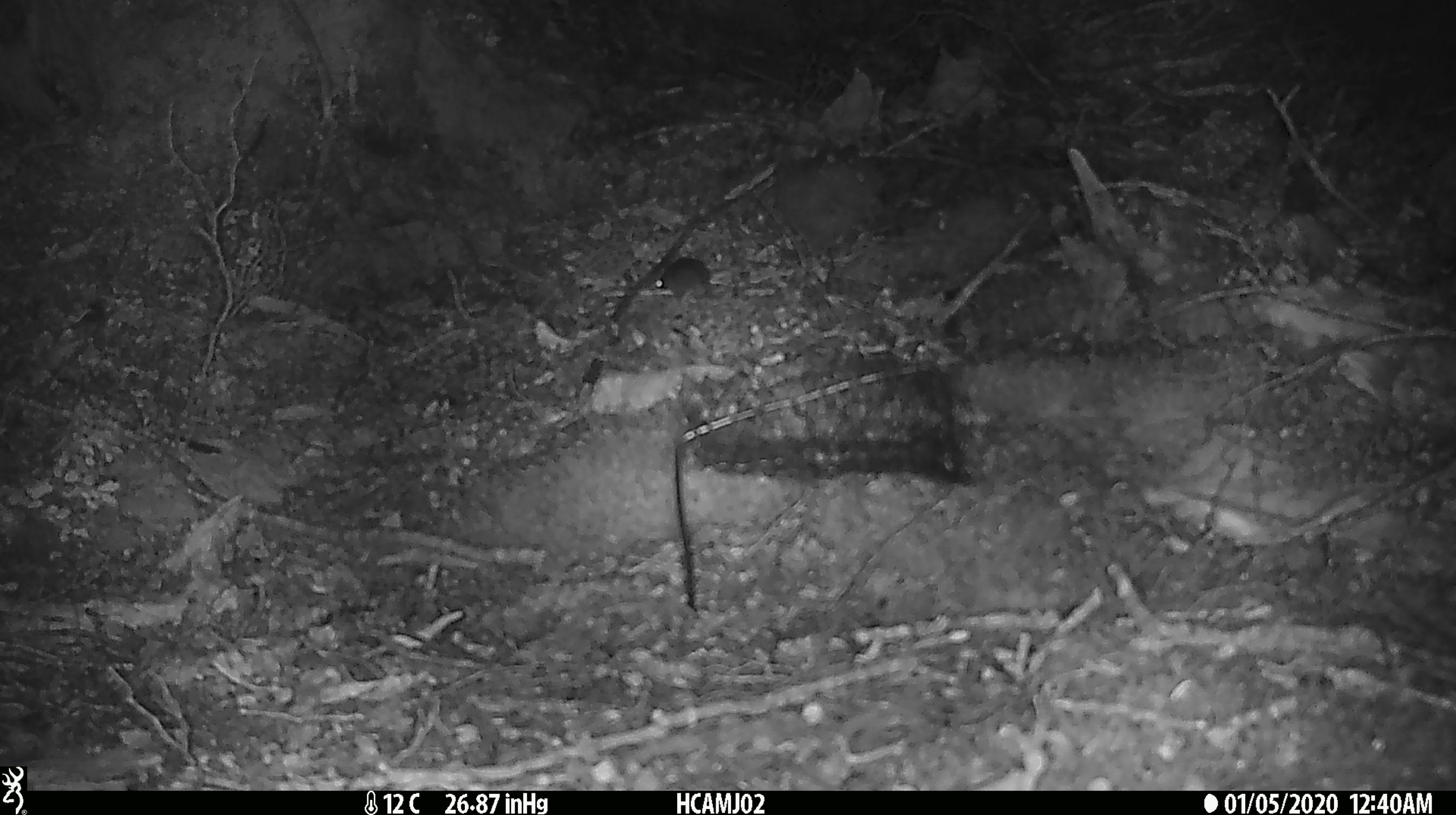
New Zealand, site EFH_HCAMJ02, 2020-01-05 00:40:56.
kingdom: Animalia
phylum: Chordata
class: Mammalia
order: Rodentia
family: Muridae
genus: Mus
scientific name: Mus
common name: mouse